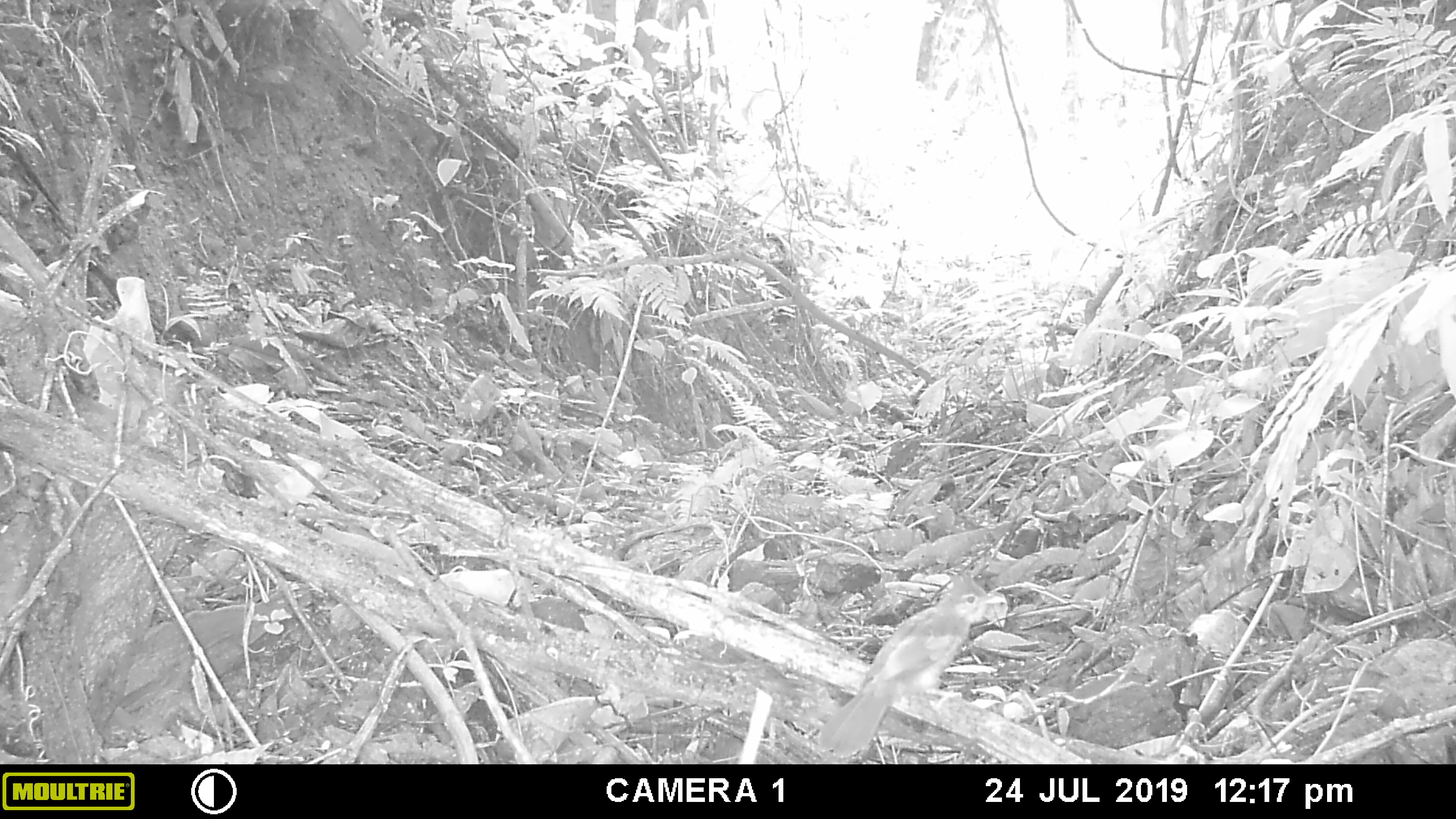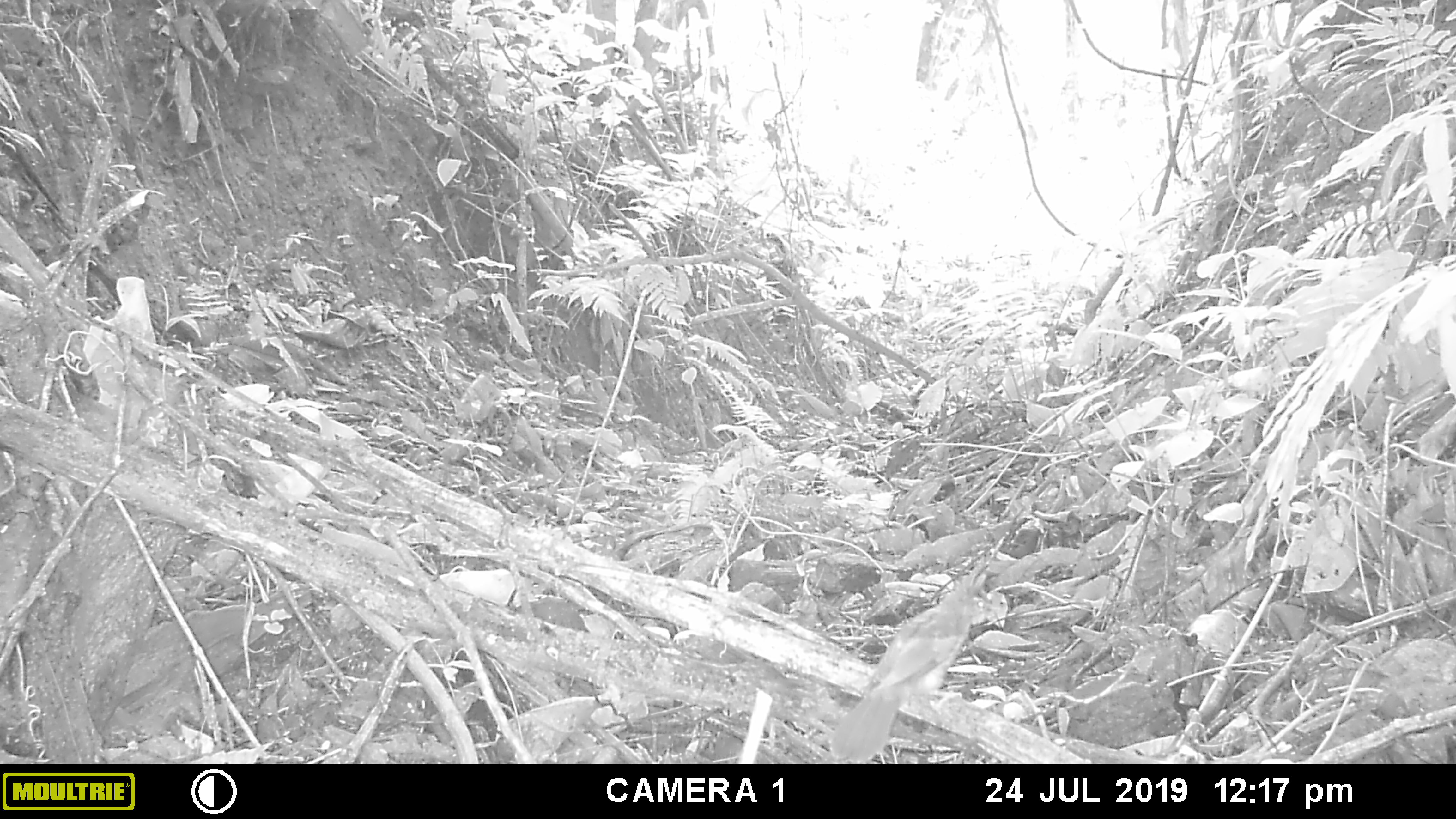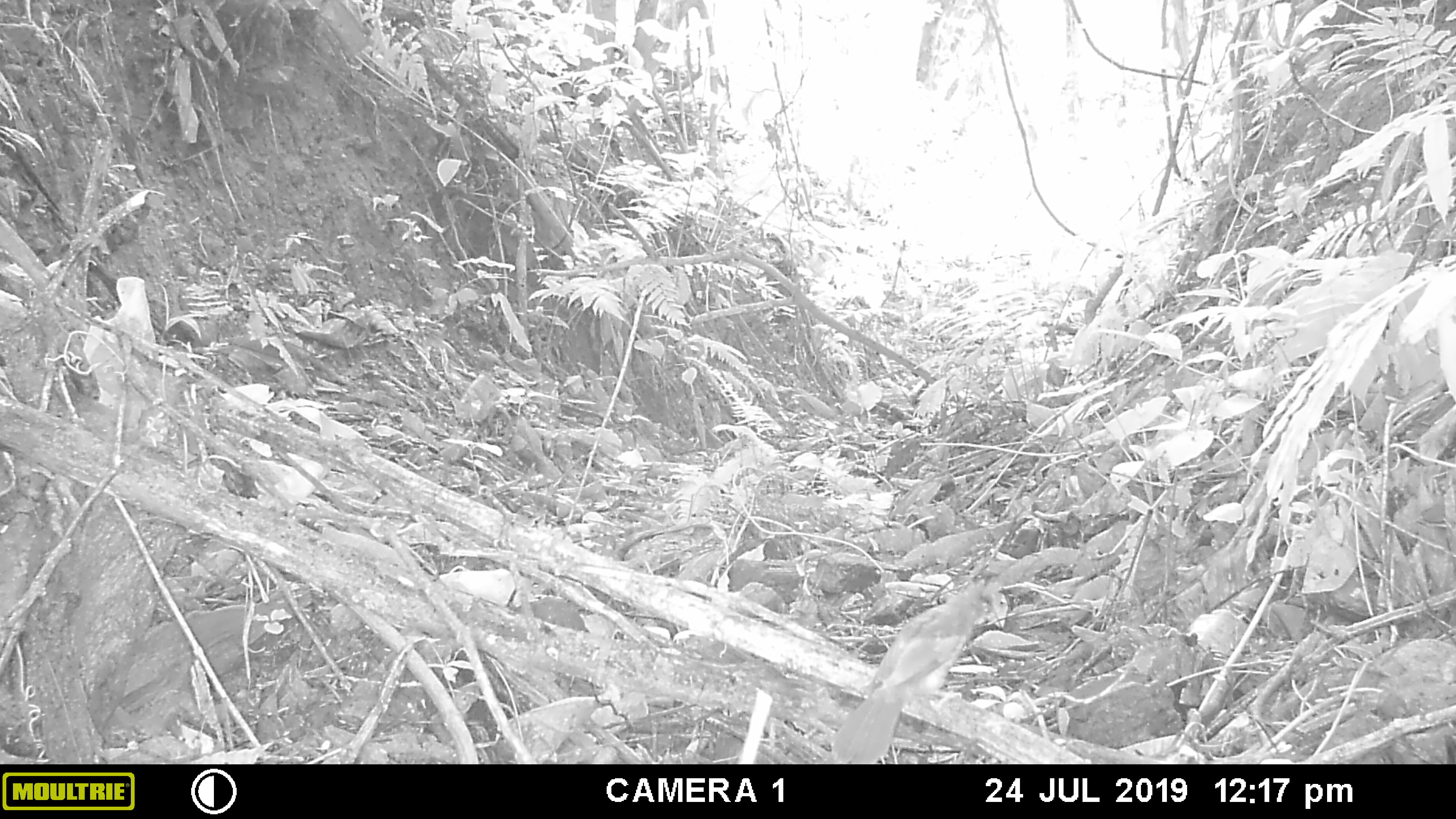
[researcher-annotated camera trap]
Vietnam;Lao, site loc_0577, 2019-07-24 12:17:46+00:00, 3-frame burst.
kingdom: Animalia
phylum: Chordata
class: Aves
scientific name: Aves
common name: bird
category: unidentified bird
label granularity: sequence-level